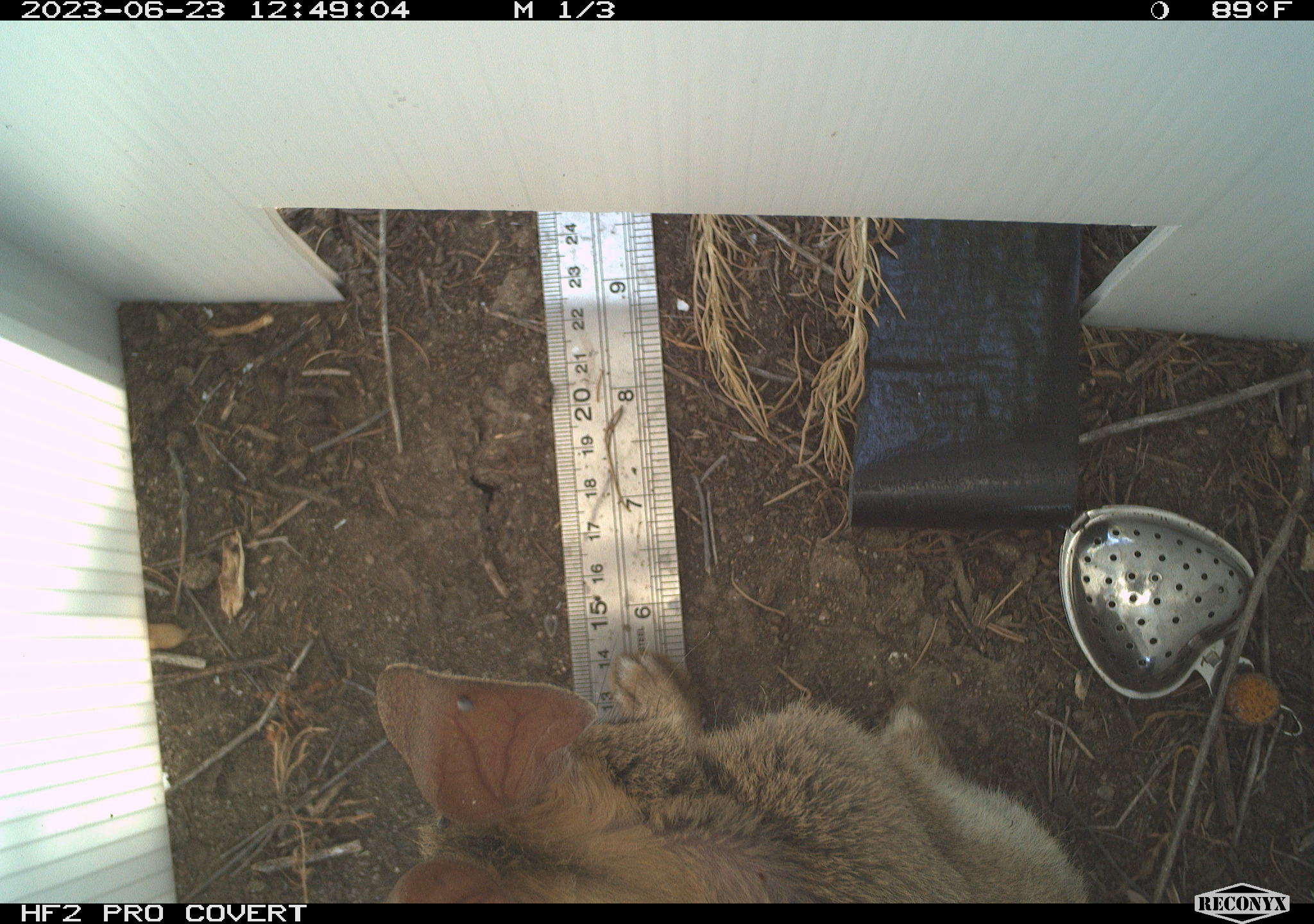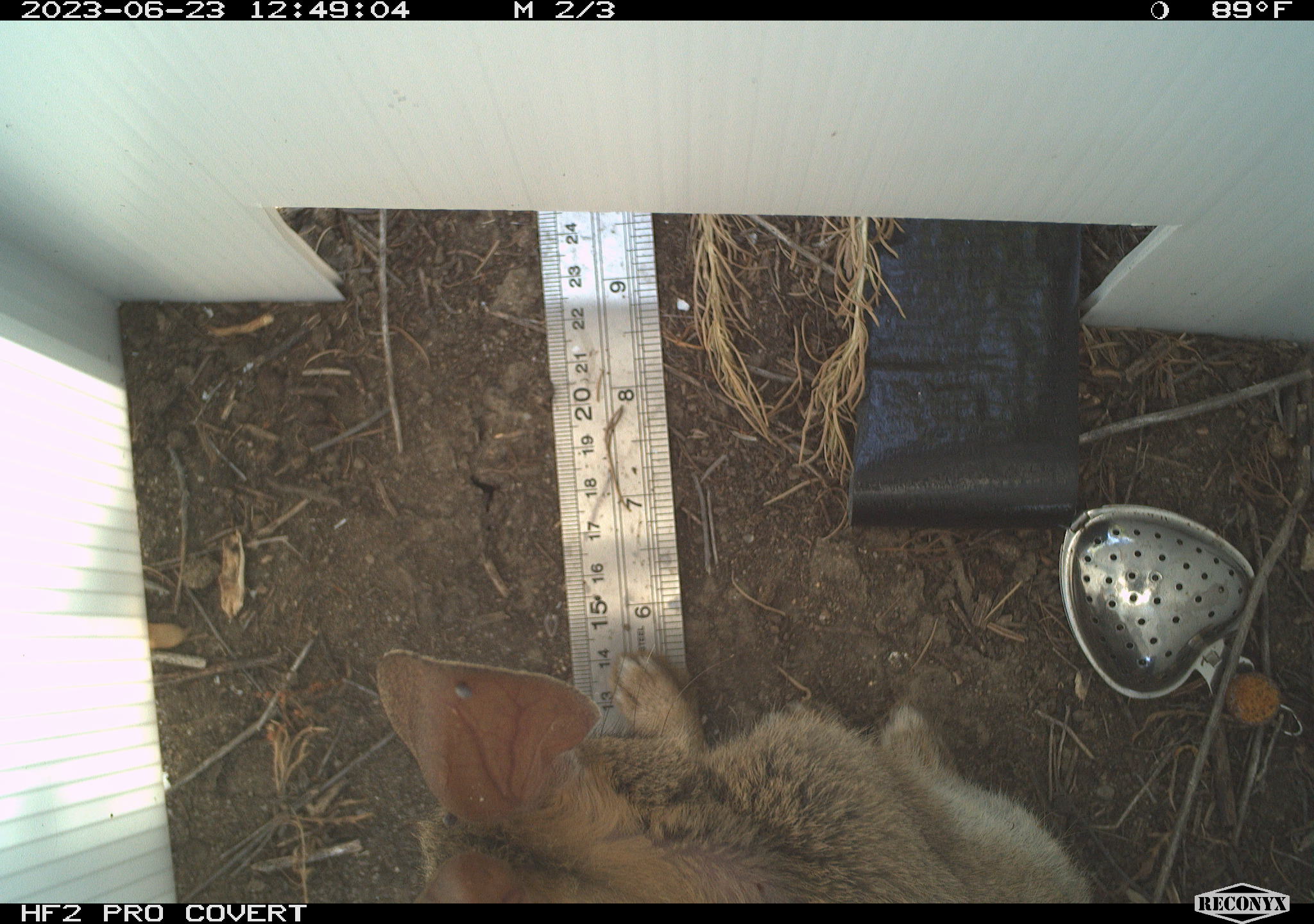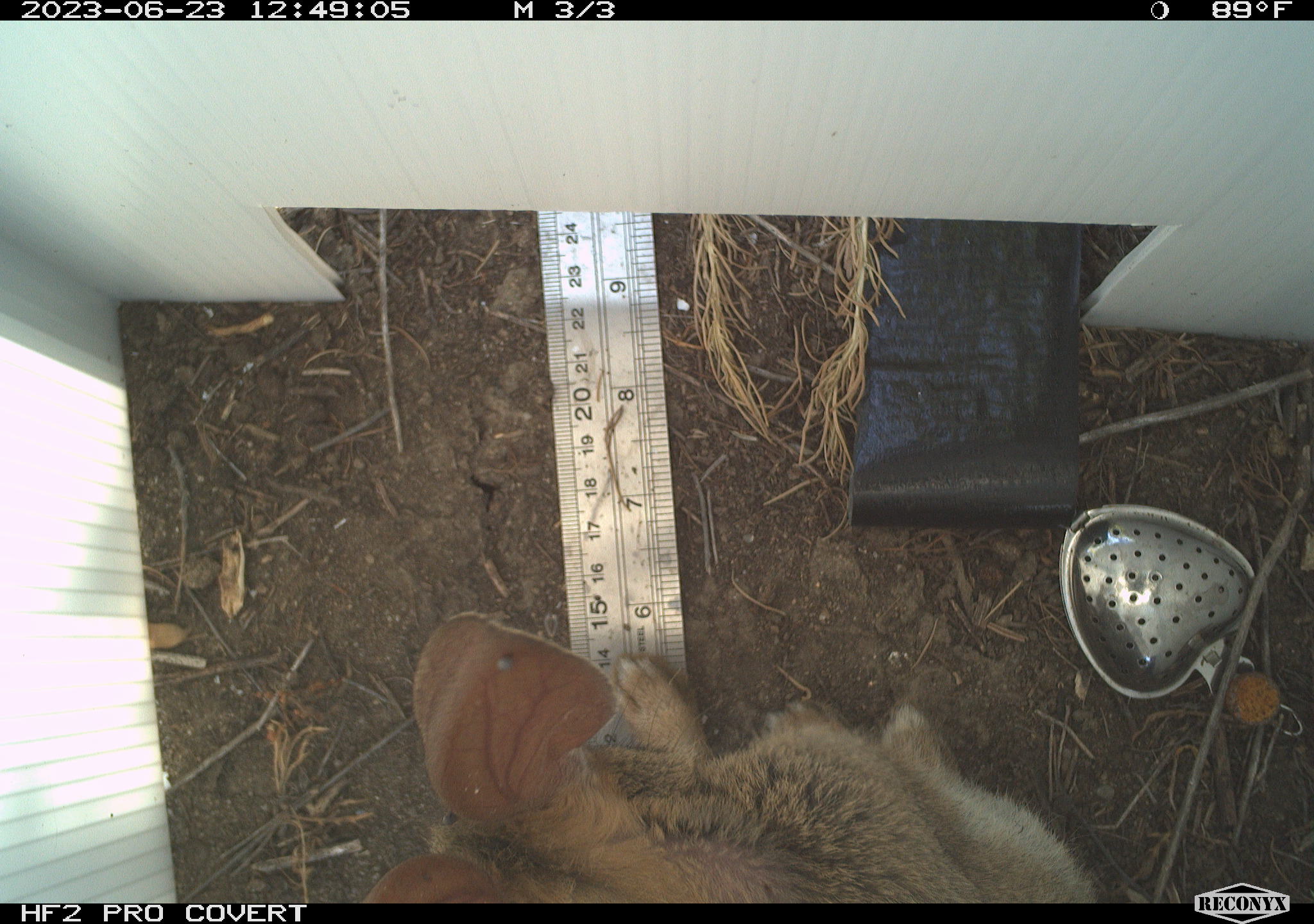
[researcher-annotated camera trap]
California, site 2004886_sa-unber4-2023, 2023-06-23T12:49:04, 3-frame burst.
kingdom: Animalia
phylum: Chordata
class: Mammalia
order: Lagomorpha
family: Leporidae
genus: Sylvilagus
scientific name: Sylvilagus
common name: cottontail rabbits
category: sylvilagus species